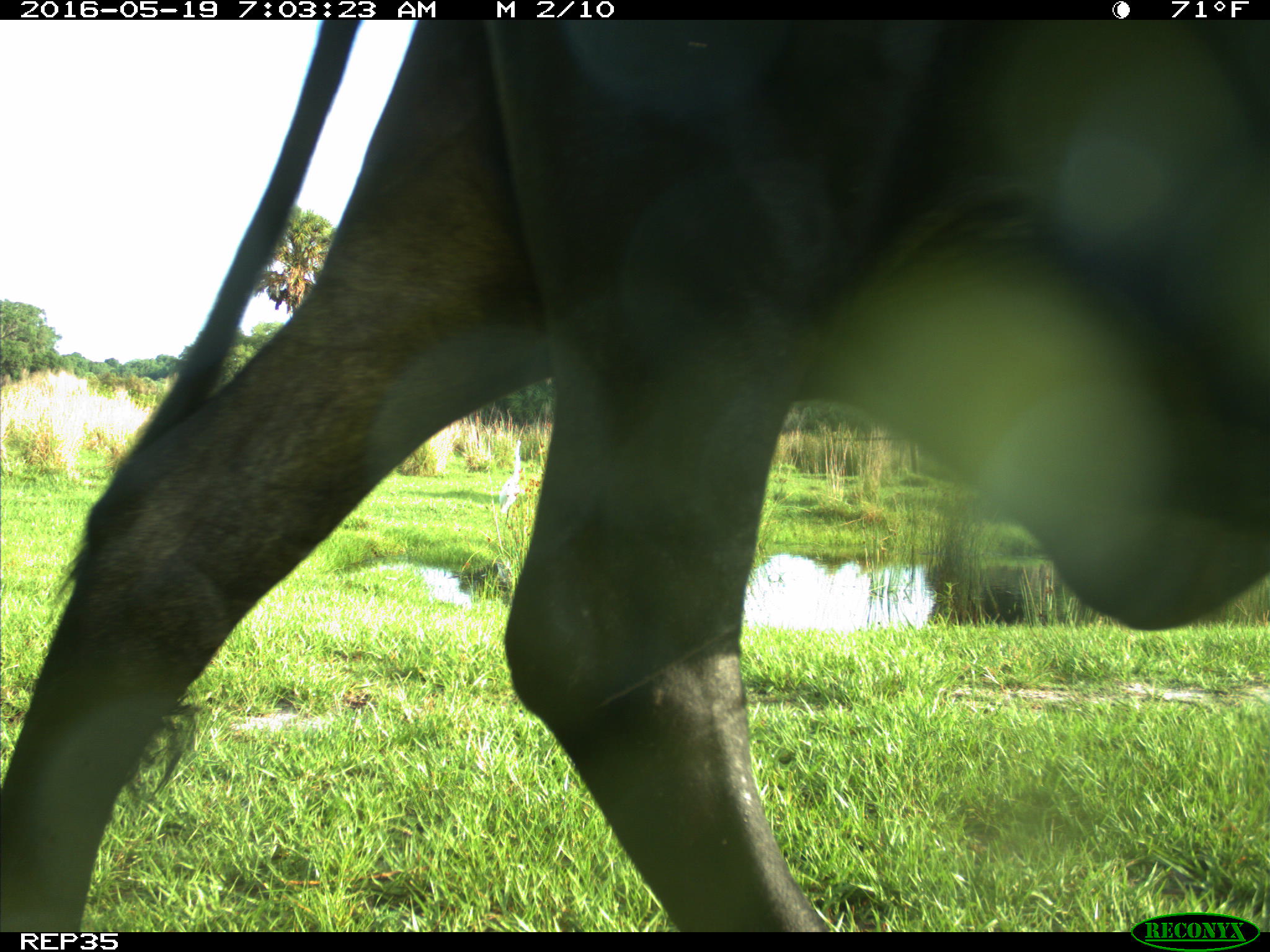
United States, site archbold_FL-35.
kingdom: Animalia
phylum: Chordata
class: Mammalia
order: Artiodactyla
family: Bovidae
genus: Bos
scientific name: Bos taurus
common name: domestic cow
Bos taurus (domestic cow).